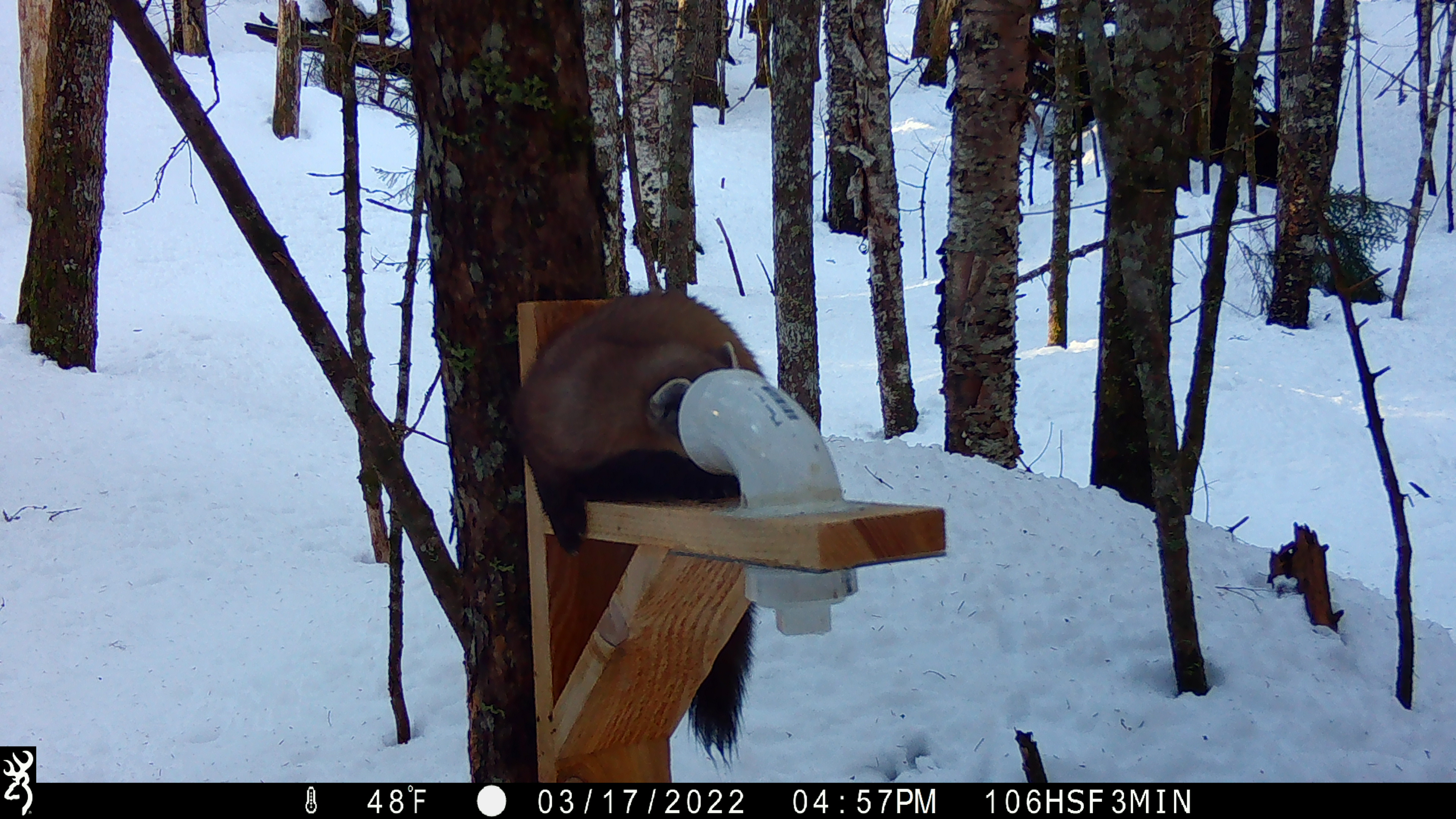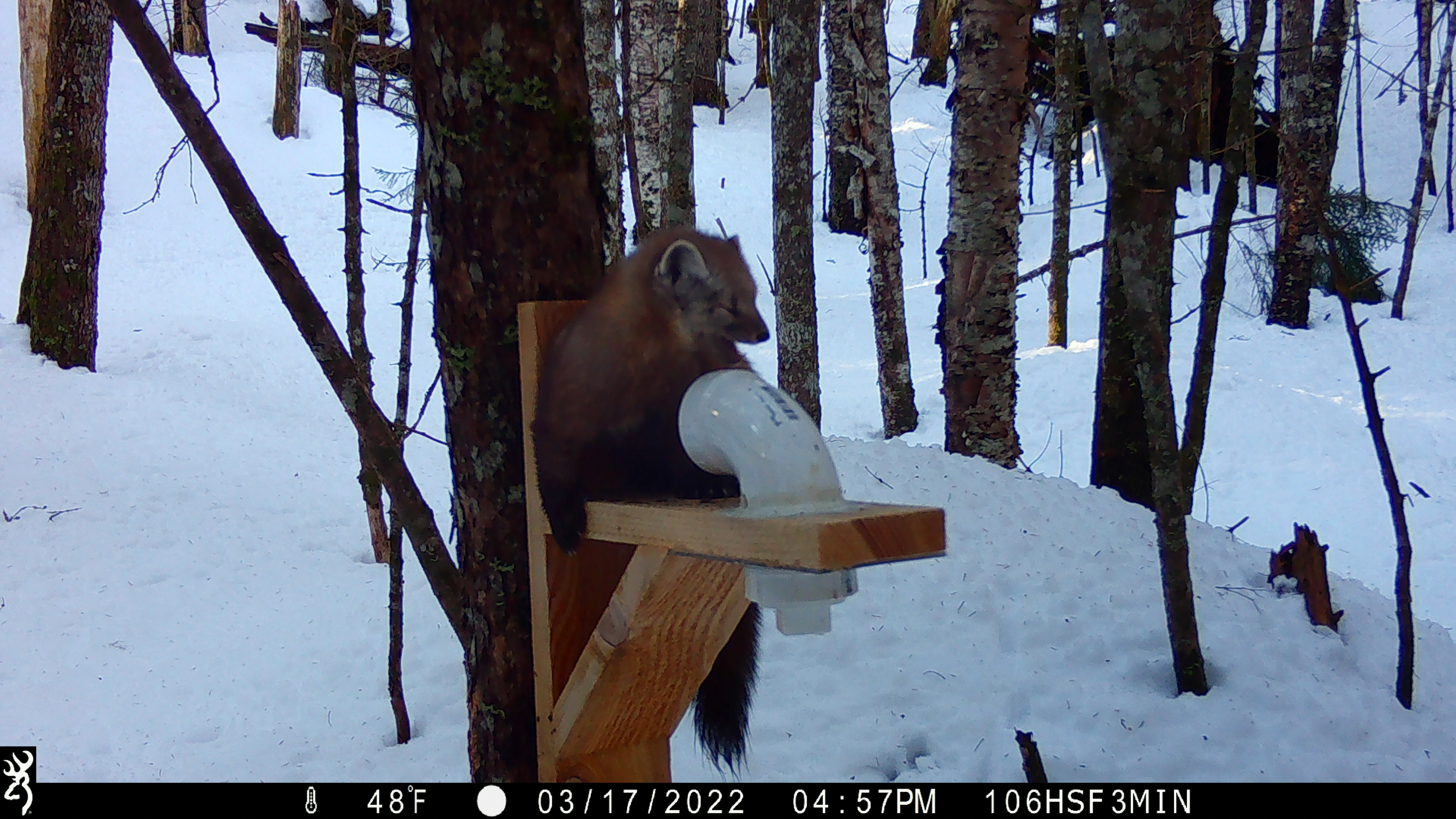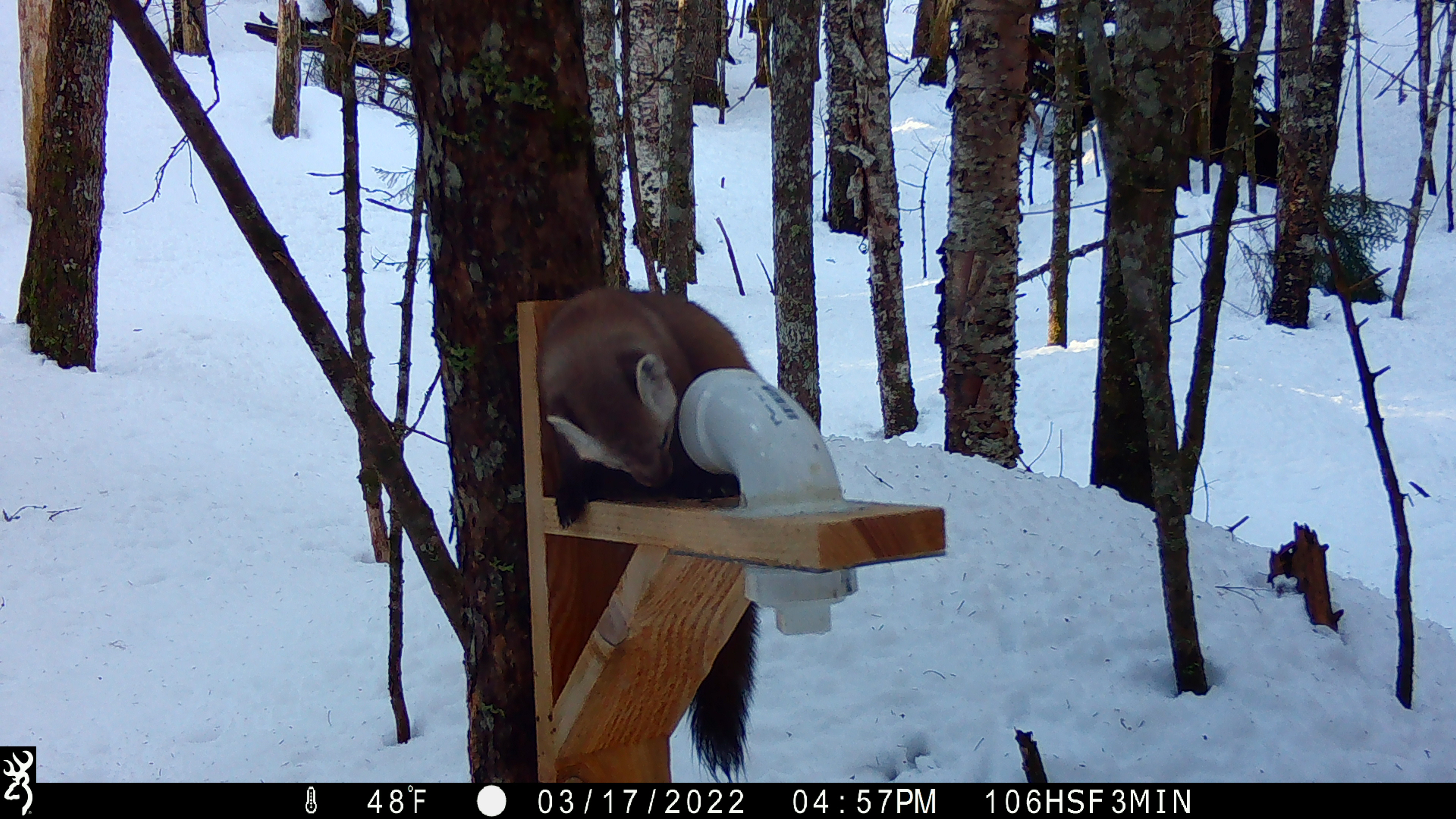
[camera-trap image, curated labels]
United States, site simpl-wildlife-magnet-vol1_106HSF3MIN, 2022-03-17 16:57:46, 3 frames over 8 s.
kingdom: Animalia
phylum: Chordata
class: Mammalia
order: Carnivora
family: Mustelidae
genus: Martes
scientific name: Martes americana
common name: american marten